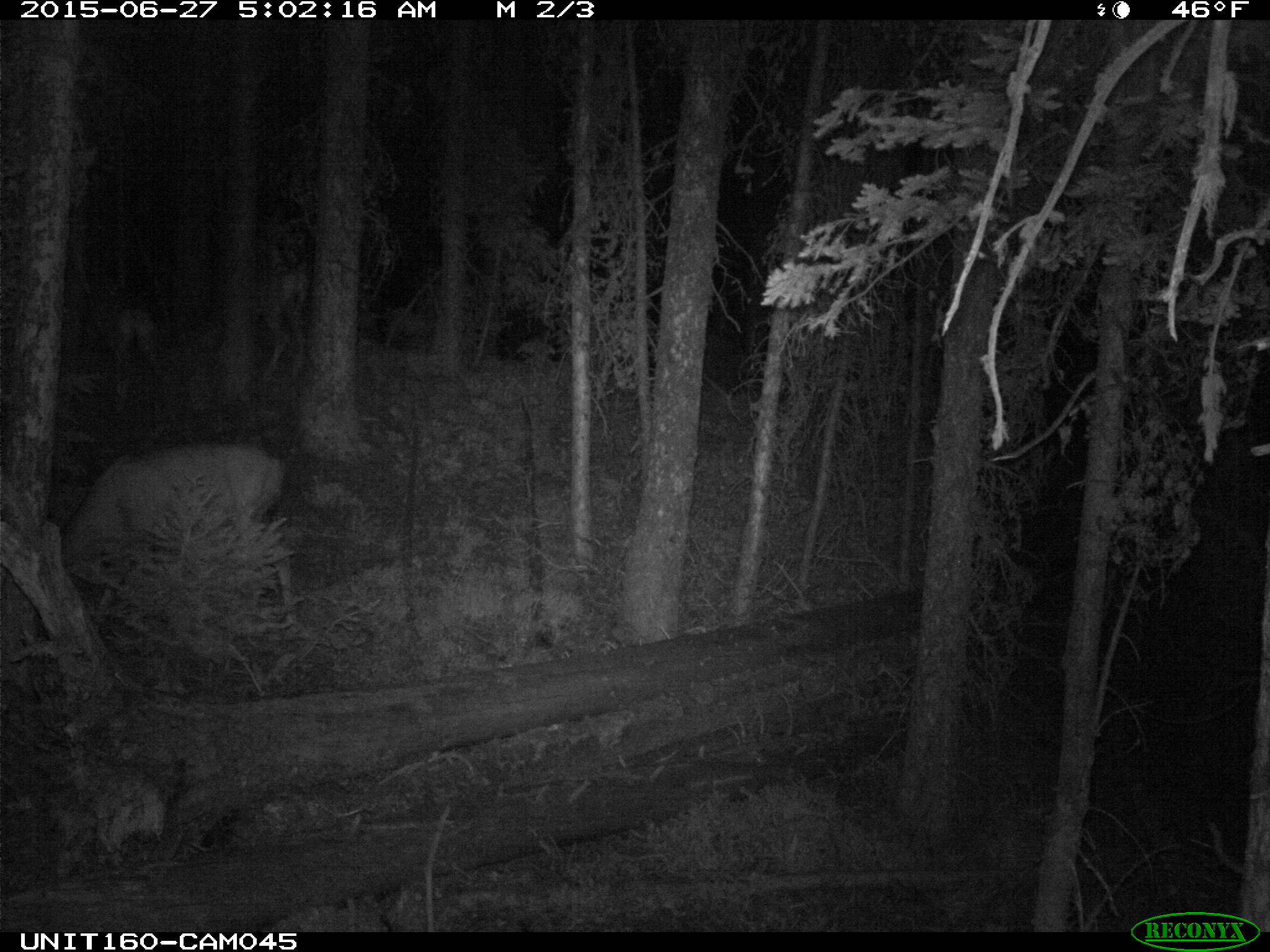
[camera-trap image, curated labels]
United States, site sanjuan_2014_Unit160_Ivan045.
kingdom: Animalia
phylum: Chordata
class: Mammalia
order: Artiodactyla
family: Cervidae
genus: Odocoileus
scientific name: Odocoileus hemionus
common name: mule deer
Odocoileus hemionus (mule deer).